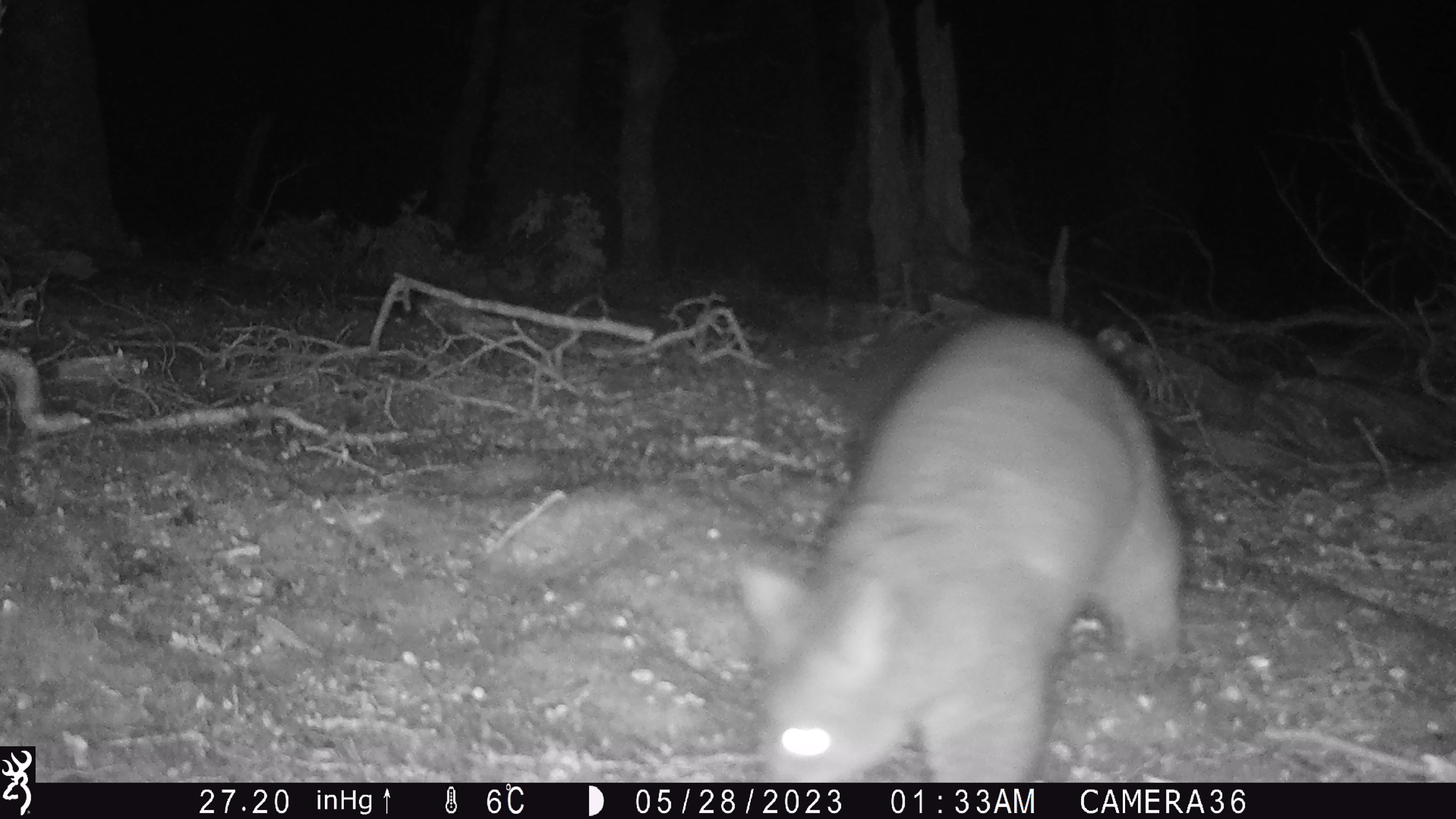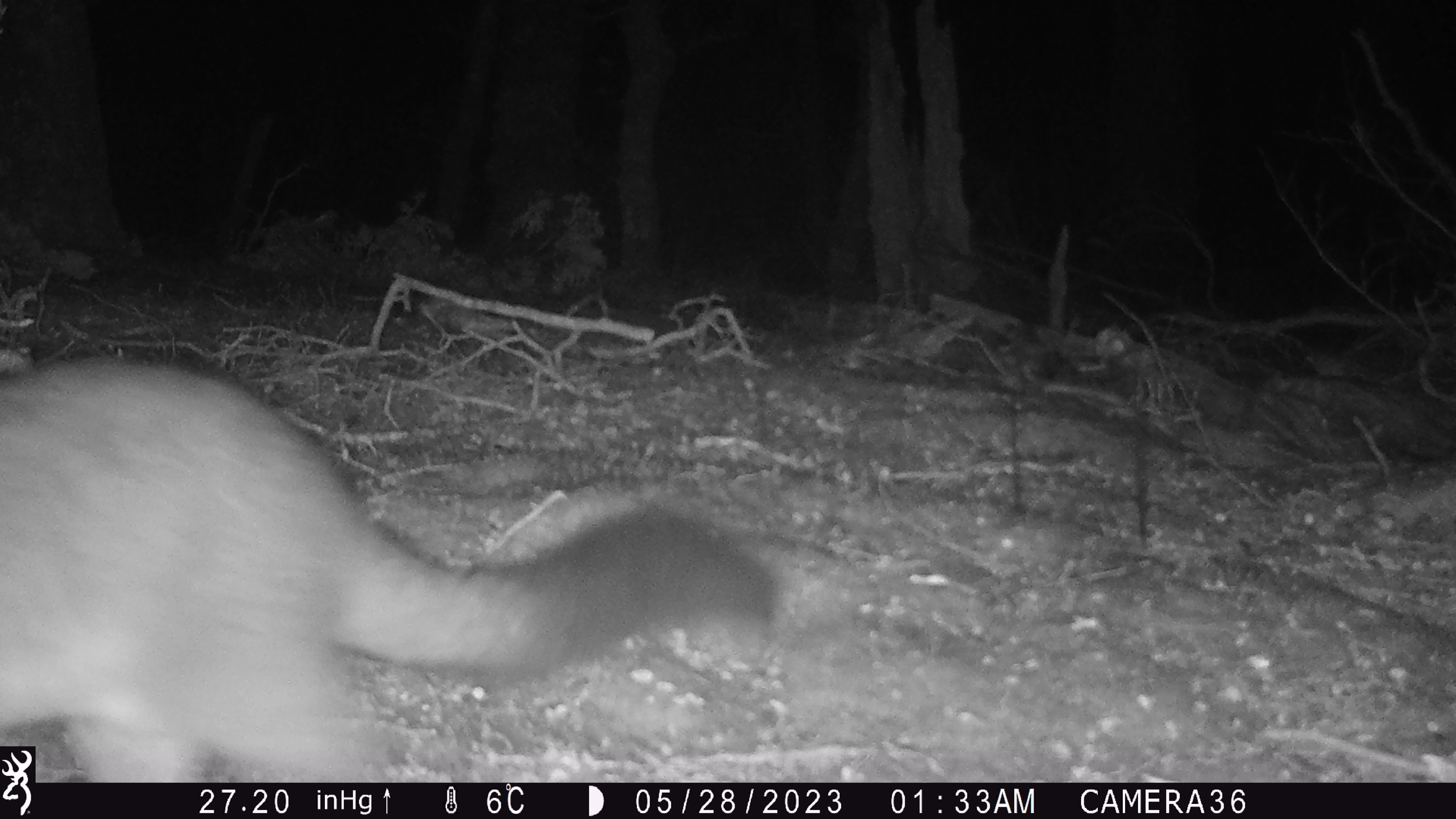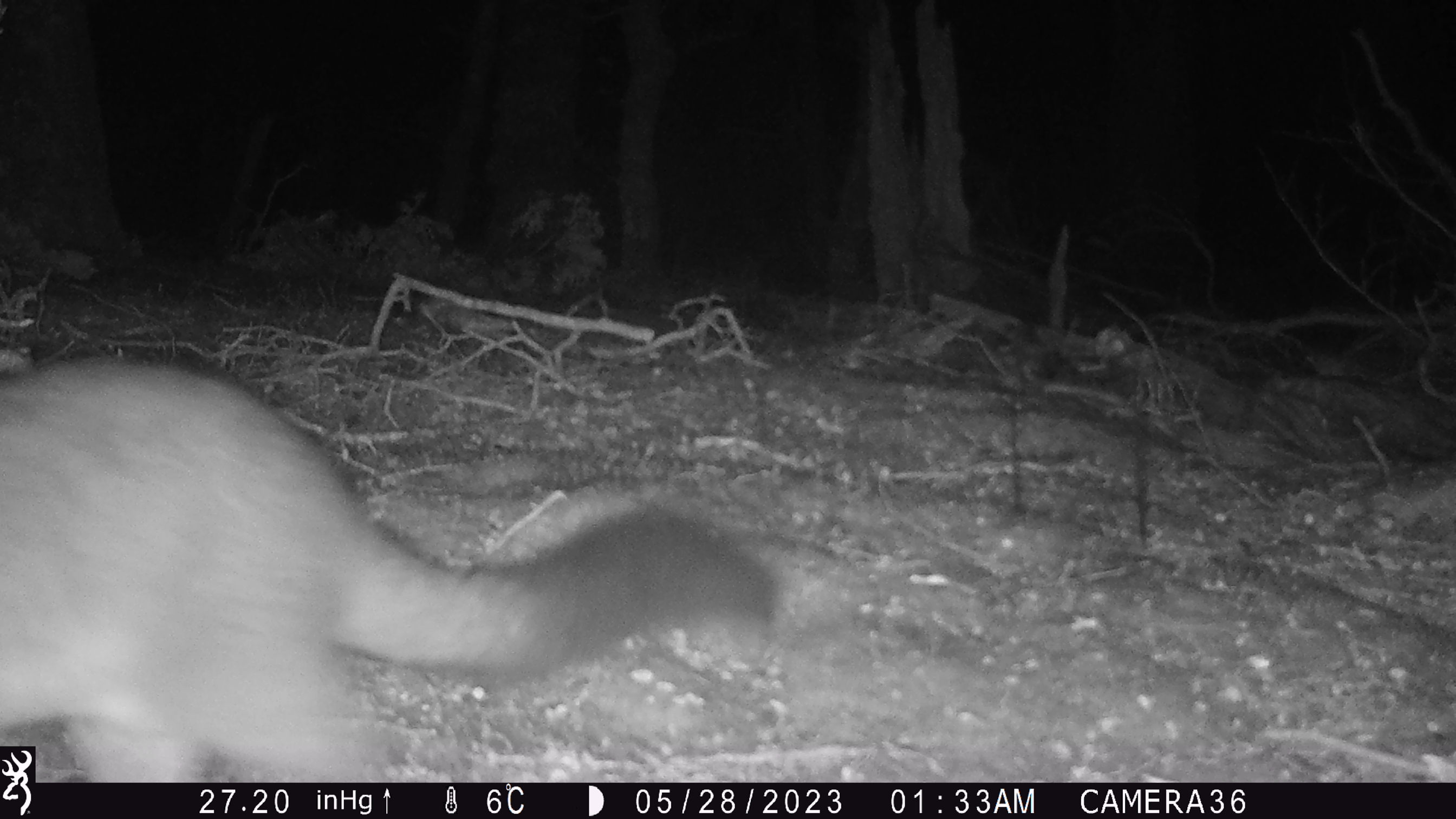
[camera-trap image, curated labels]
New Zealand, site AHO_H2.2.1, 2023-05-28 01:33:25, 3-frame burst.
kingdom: Animalia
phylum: Chordata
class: Mammalia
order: Carnivora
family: Mustelidae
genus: Mustela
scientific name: Mustela erminea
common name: stoat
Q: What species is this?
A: Stoat (Mustela erminea).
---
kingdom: Animalia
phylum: Chordata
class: Mammalia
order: Diprotodontia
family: Phalangeridae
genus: Trichosurus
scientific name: Trichosurus vulpecula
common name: common brushtail possum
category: possum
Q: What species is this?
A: Possum (common brushtail possum) (Trichosurus vulpecula).